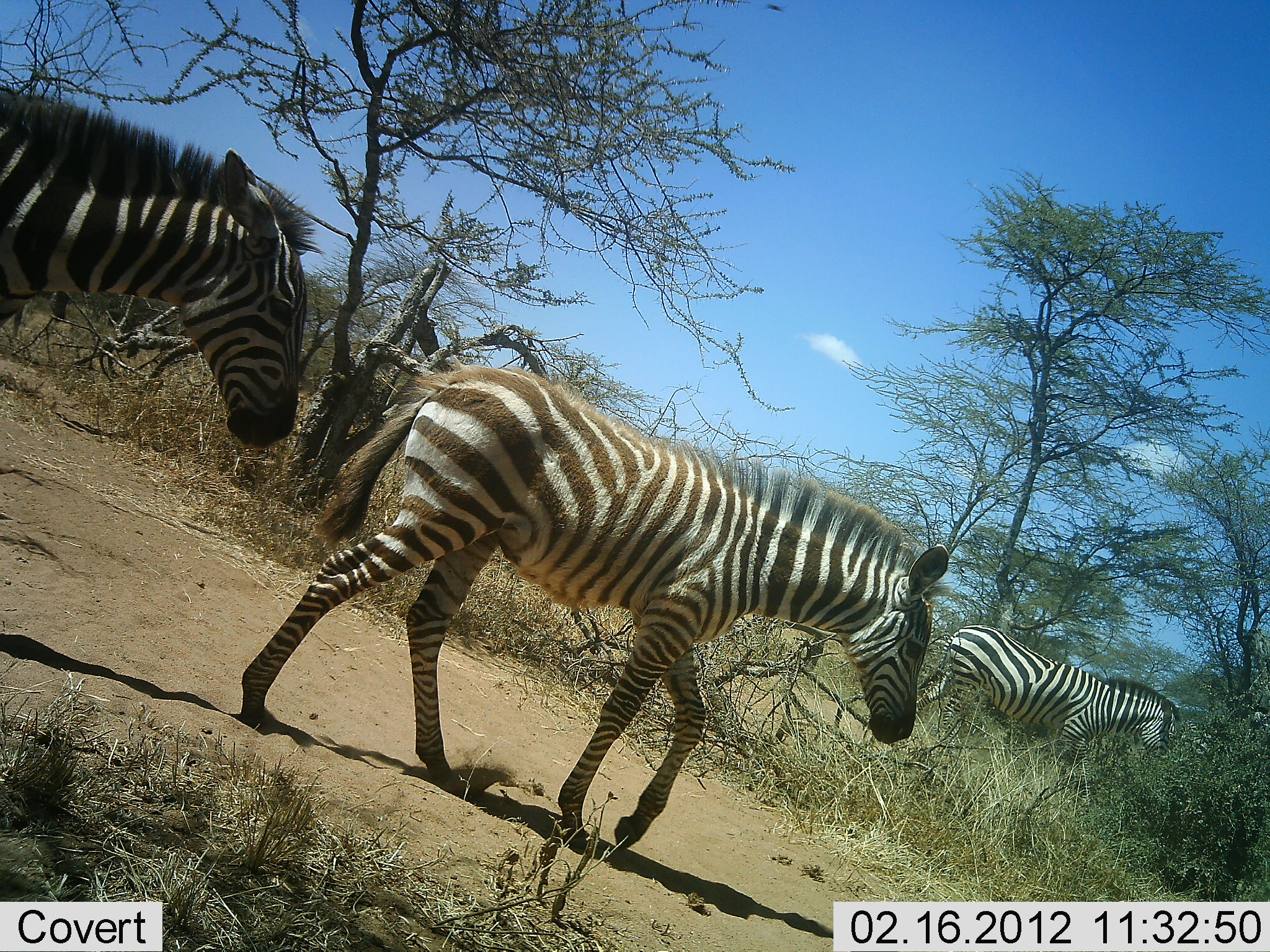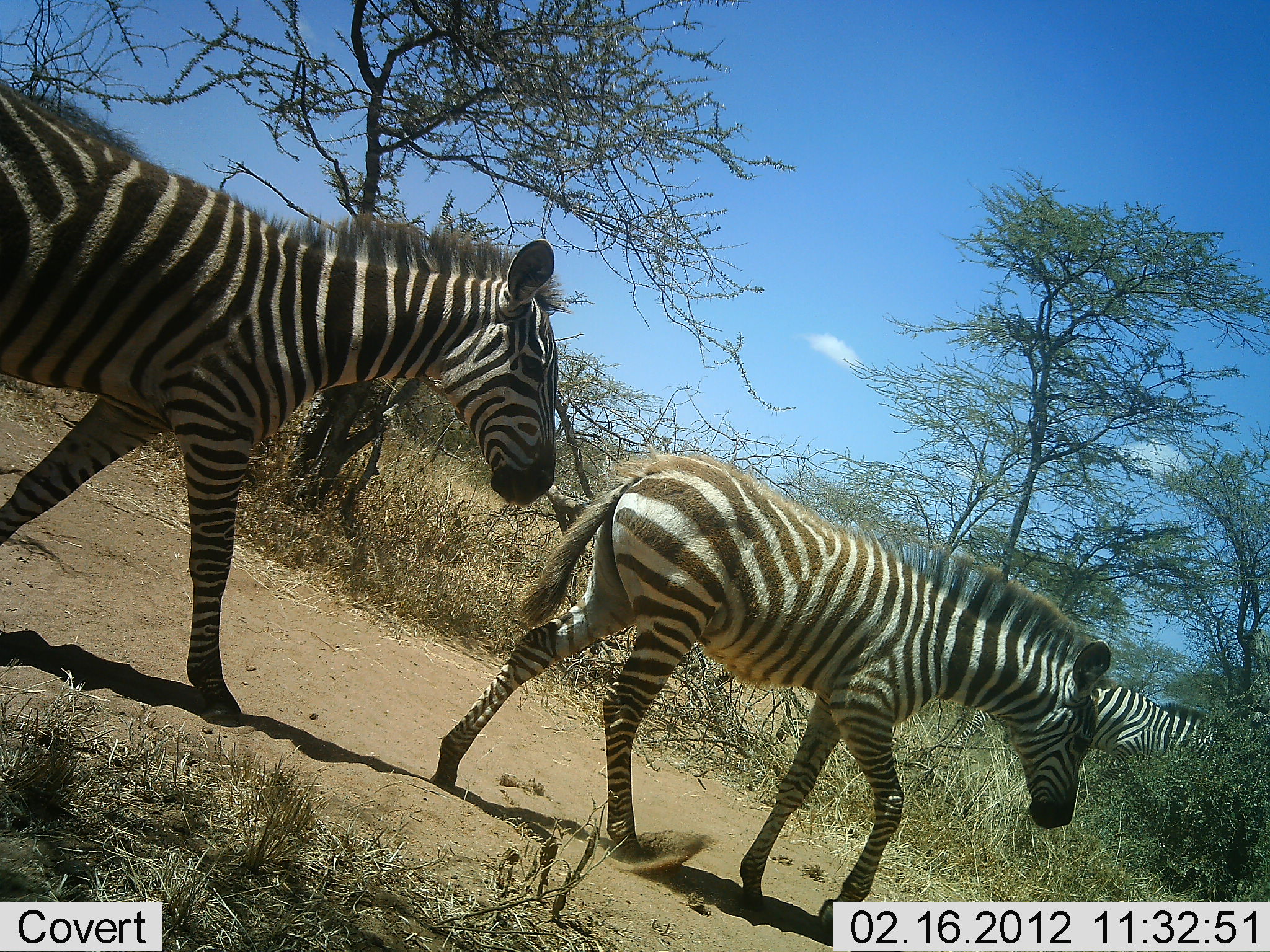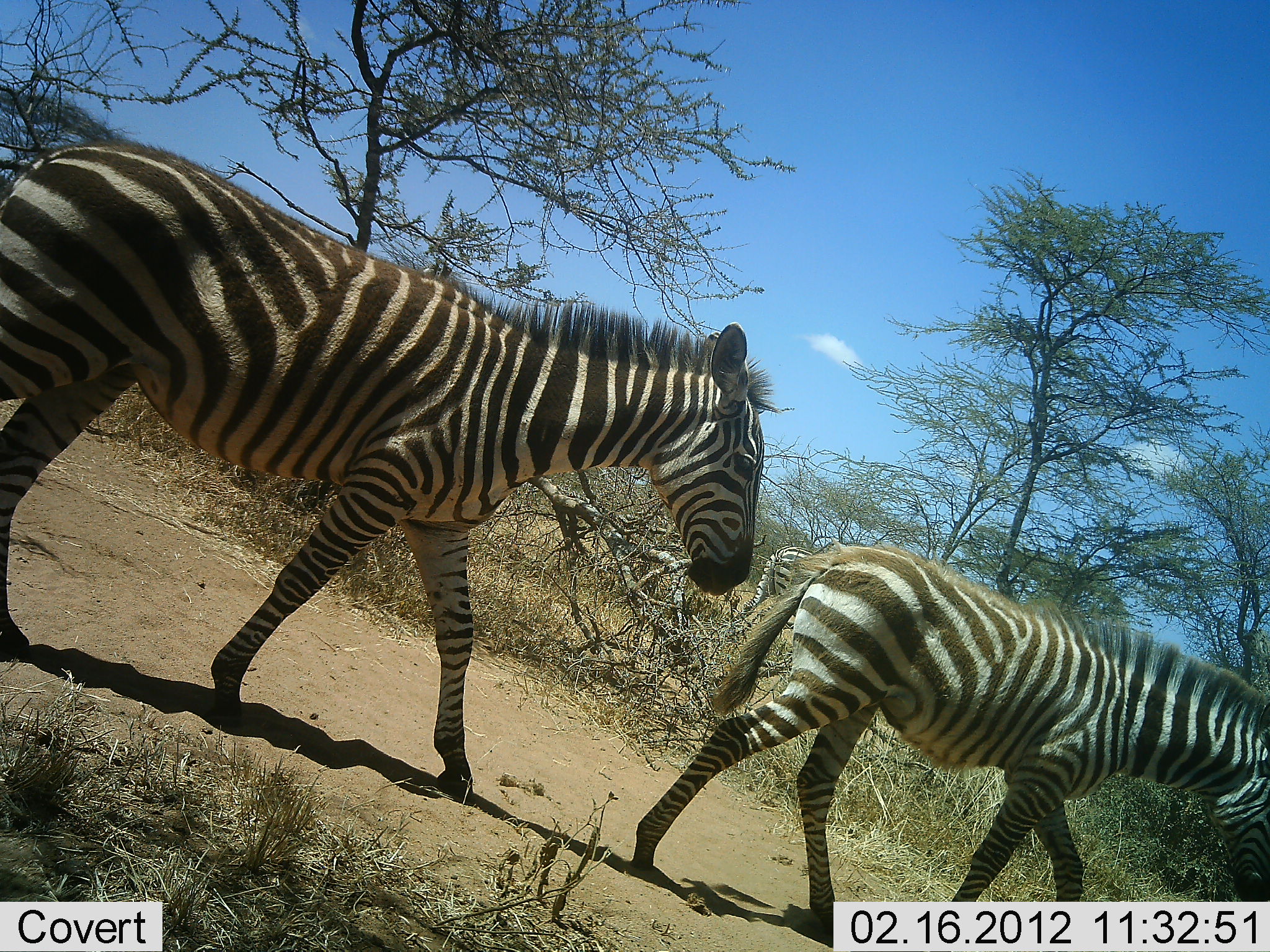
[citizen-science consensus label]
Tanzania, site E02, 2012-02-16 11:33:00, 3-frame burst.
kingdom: Animalia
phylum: Chordata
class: Mammalia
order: Perissodactyla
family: Equidae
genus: Equus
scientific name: Equus quagga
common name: plains zebra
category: zebra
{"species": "zebra (plains zebra) (Equus quagga)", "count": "3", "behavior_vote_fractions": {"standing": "6%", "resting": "0%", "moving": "100%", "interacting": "0%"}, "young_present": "47%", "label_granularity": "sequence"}